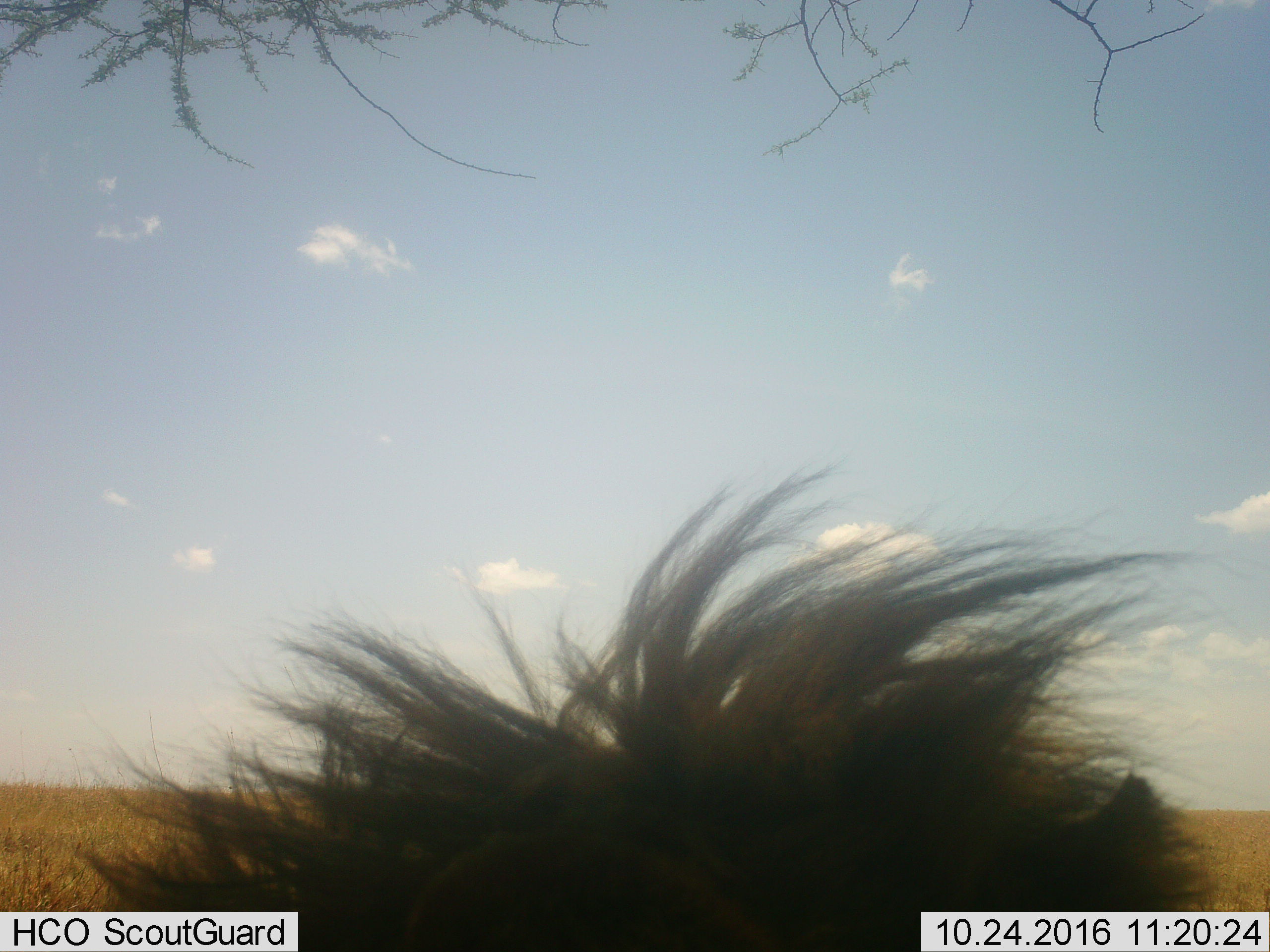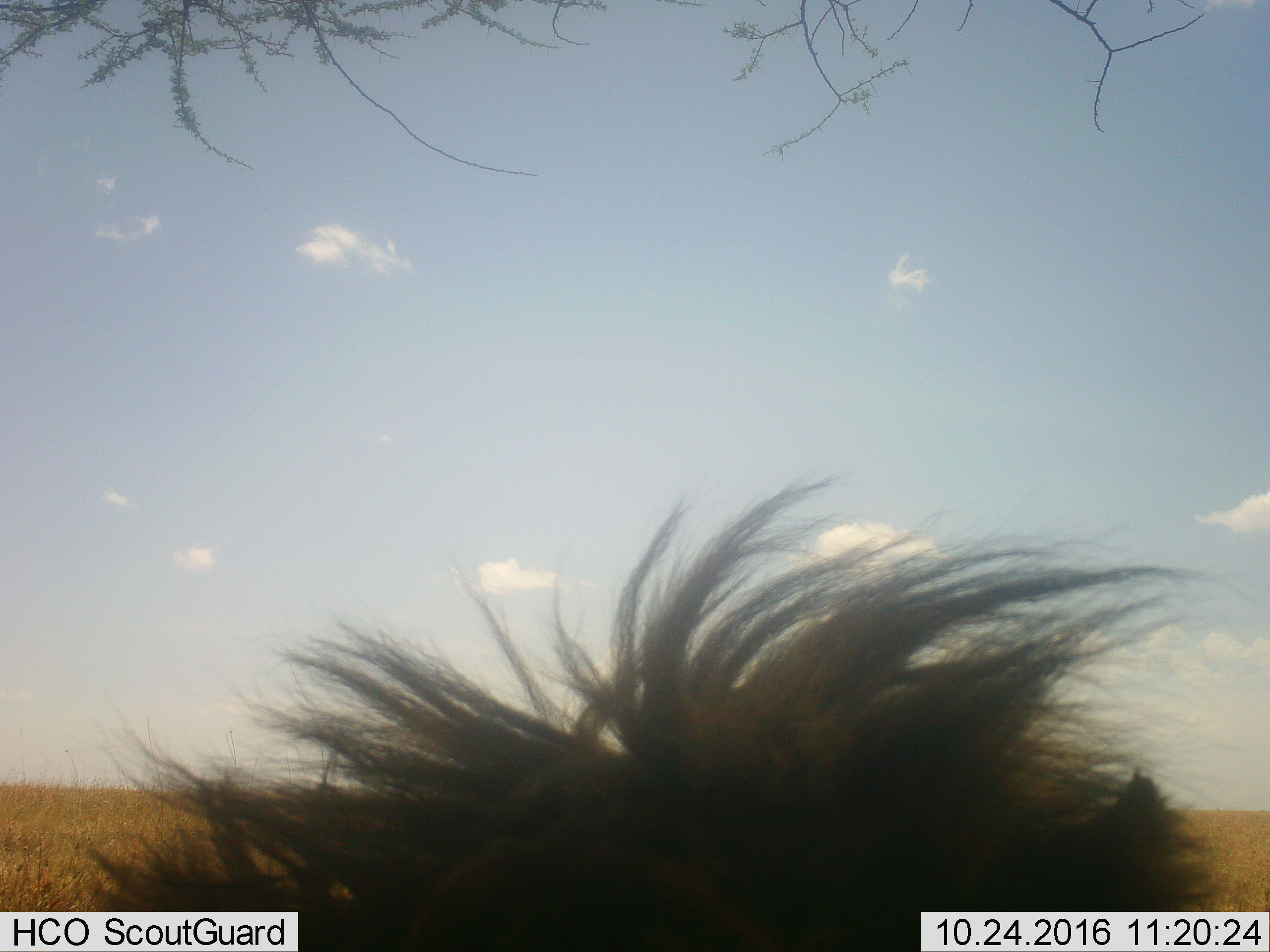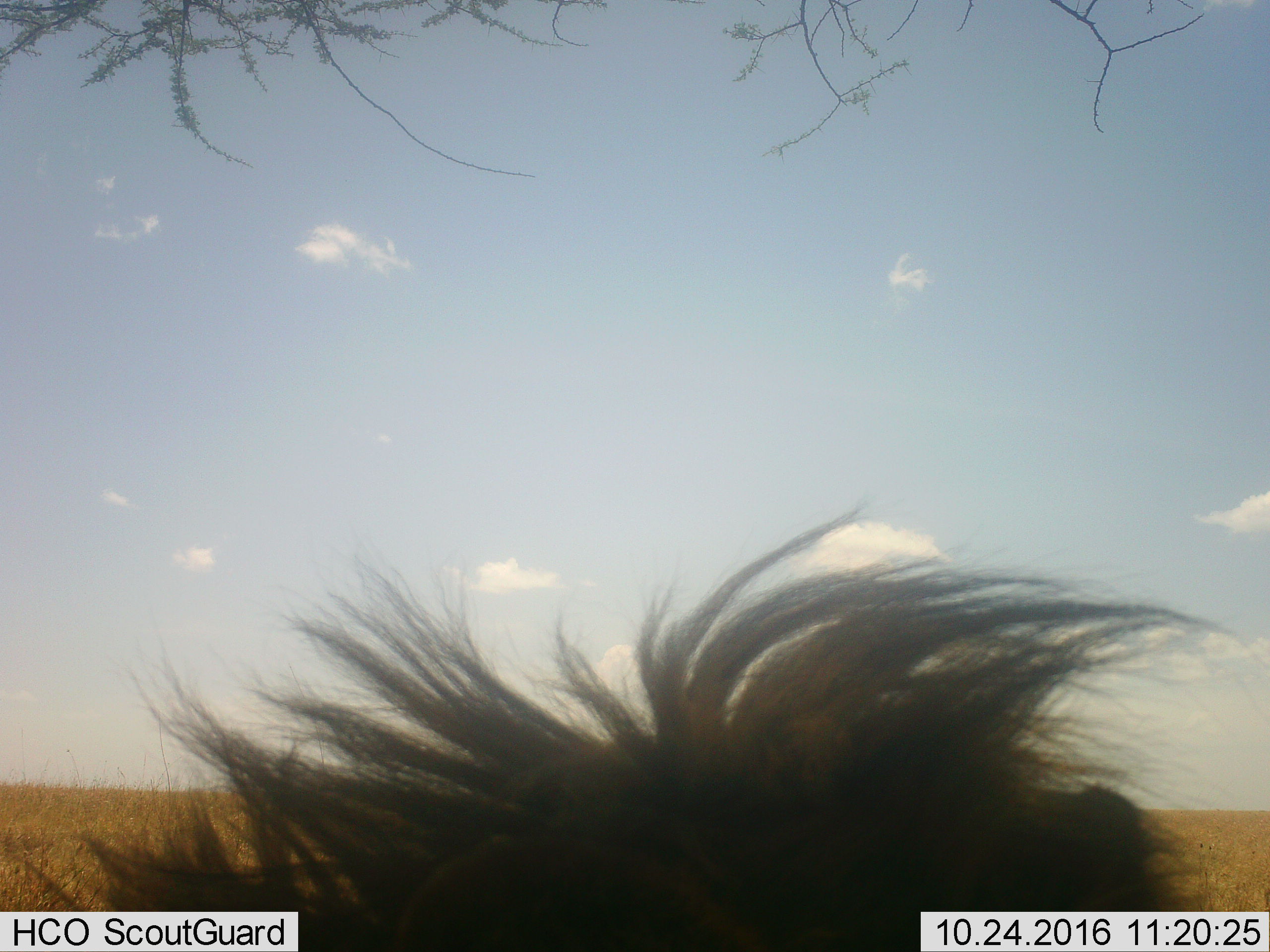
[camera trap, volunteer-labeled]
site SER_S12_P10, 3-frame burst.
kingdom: Animalia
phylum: Chordata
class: Mammalia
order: Carnivora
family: Felidae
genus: Panthera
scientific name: Panthera leo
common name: lion male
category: lionmale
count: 1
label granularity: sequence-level